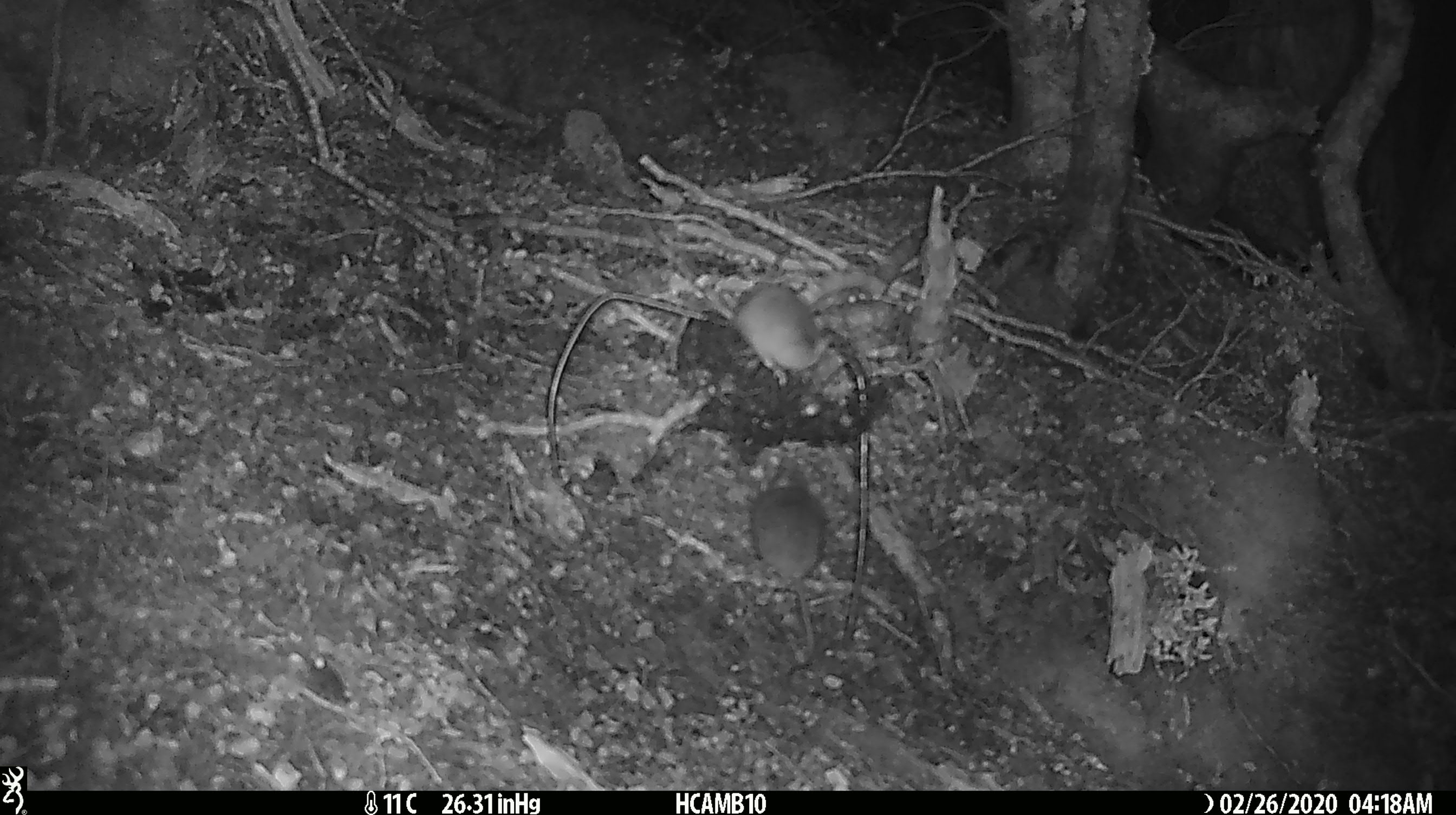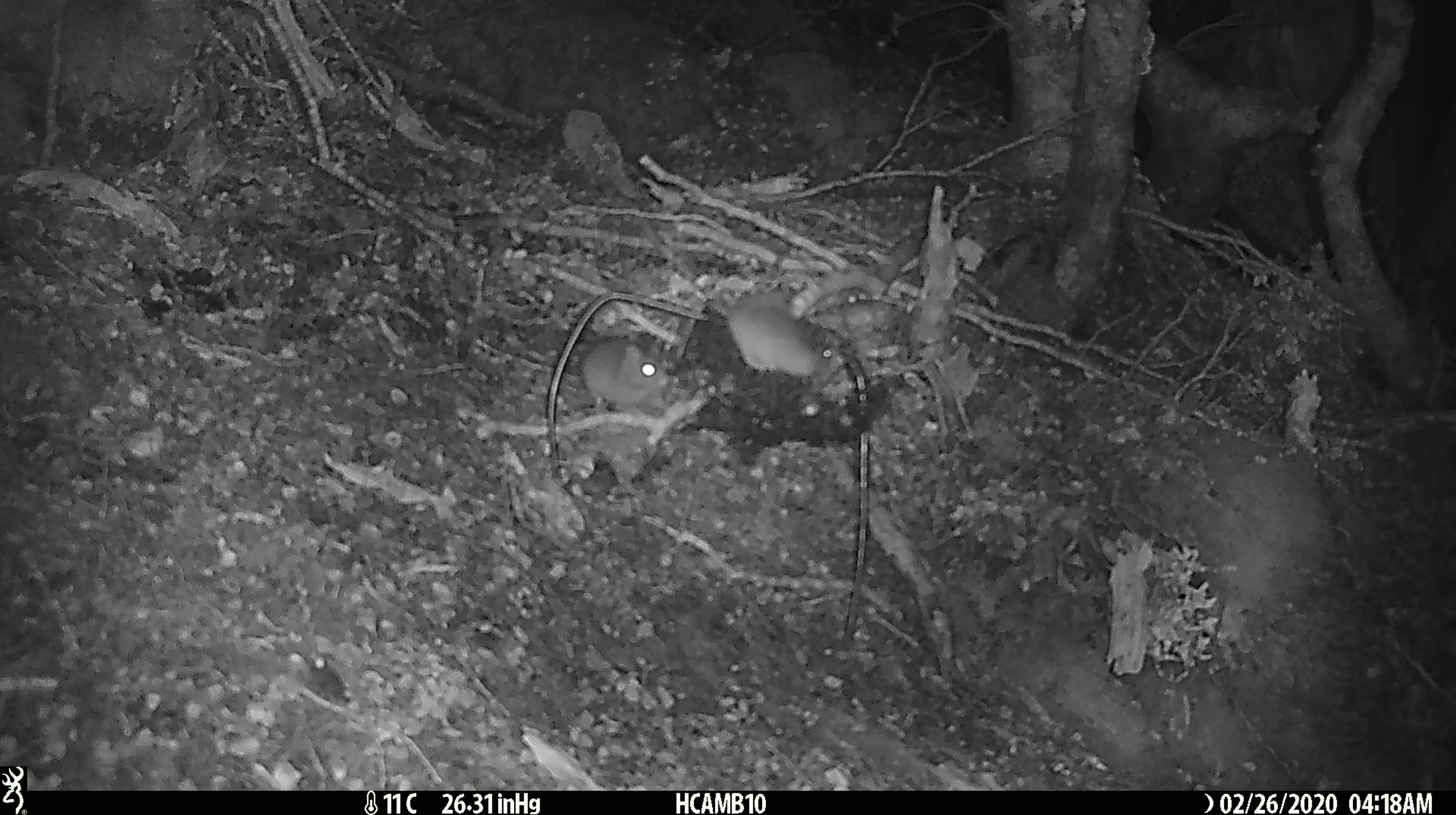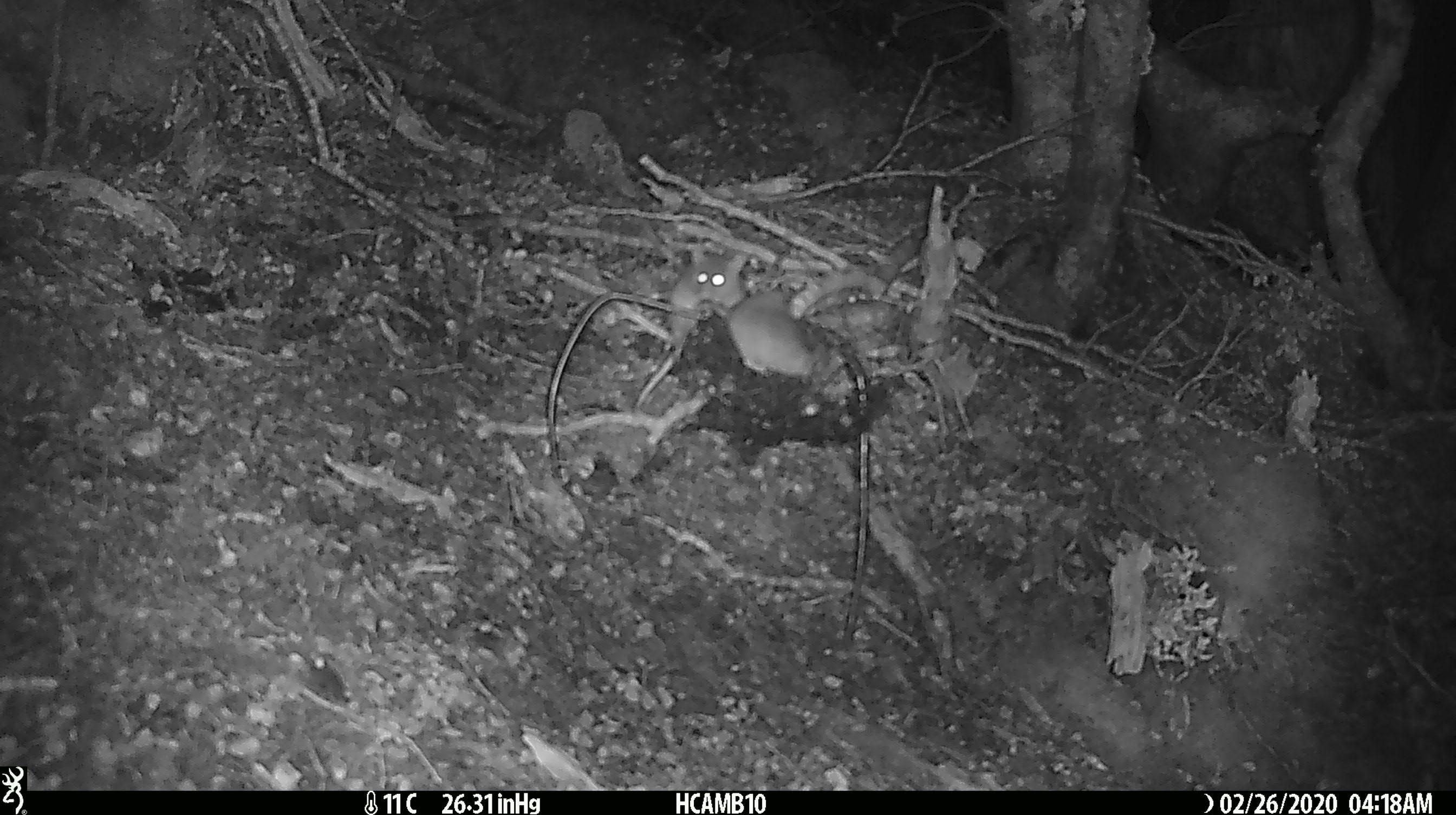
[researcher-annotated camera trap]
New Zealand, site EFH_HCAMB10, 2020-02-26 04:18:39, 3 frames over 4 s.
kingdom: Animalia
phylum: Chordata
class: Mammalia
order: Rodentia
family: Muridae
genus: Mus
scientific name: Mus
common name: mouse